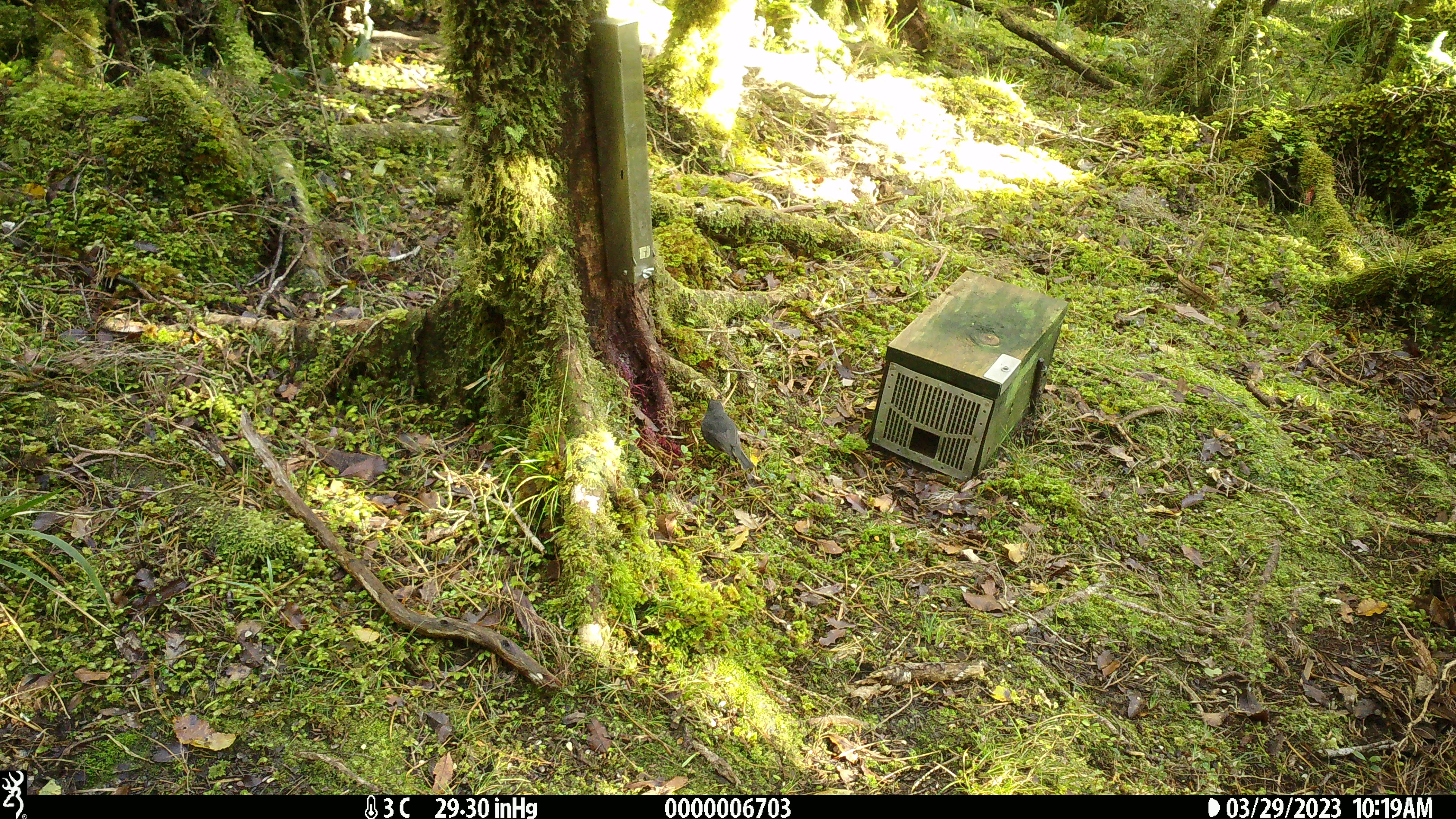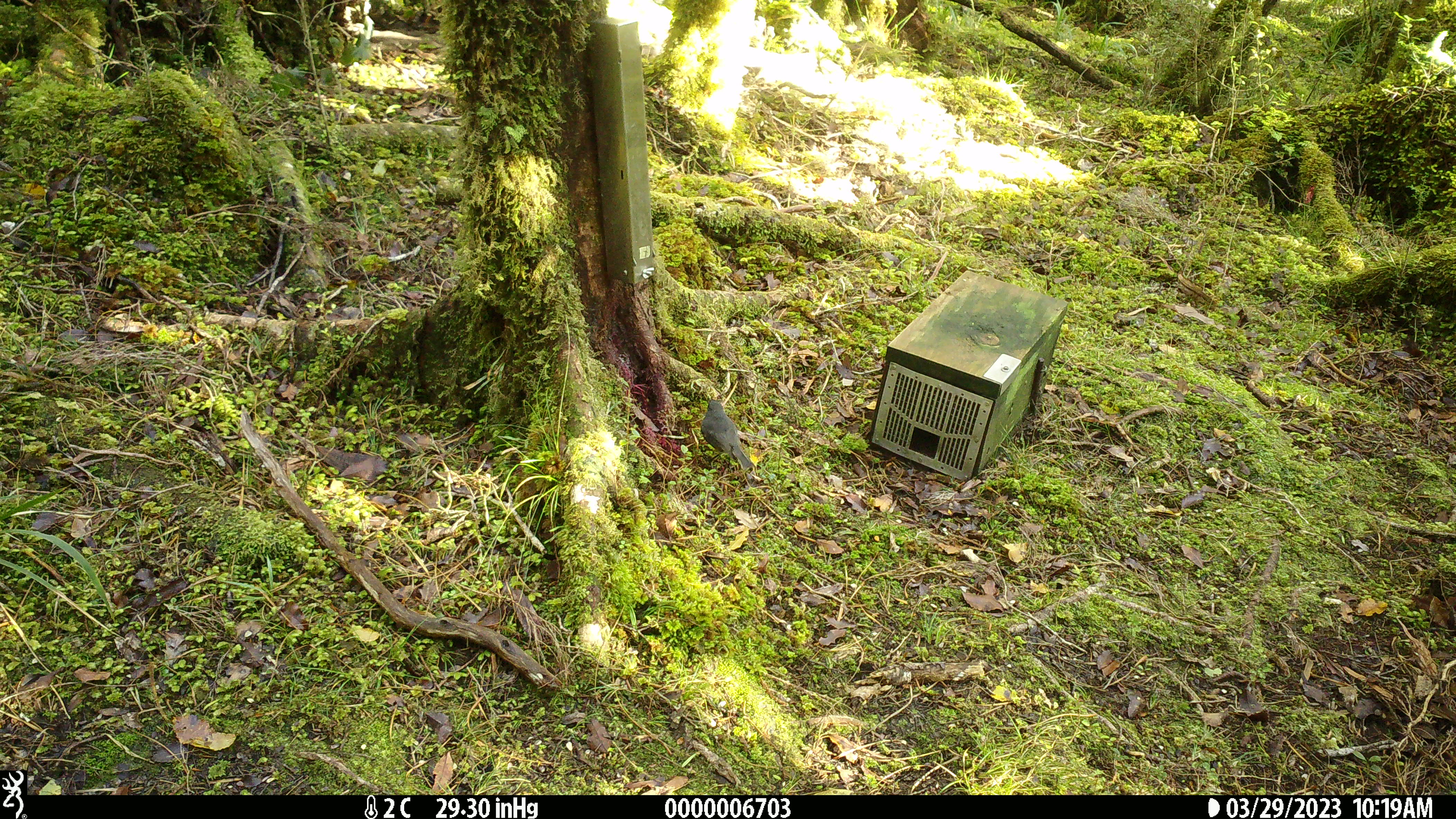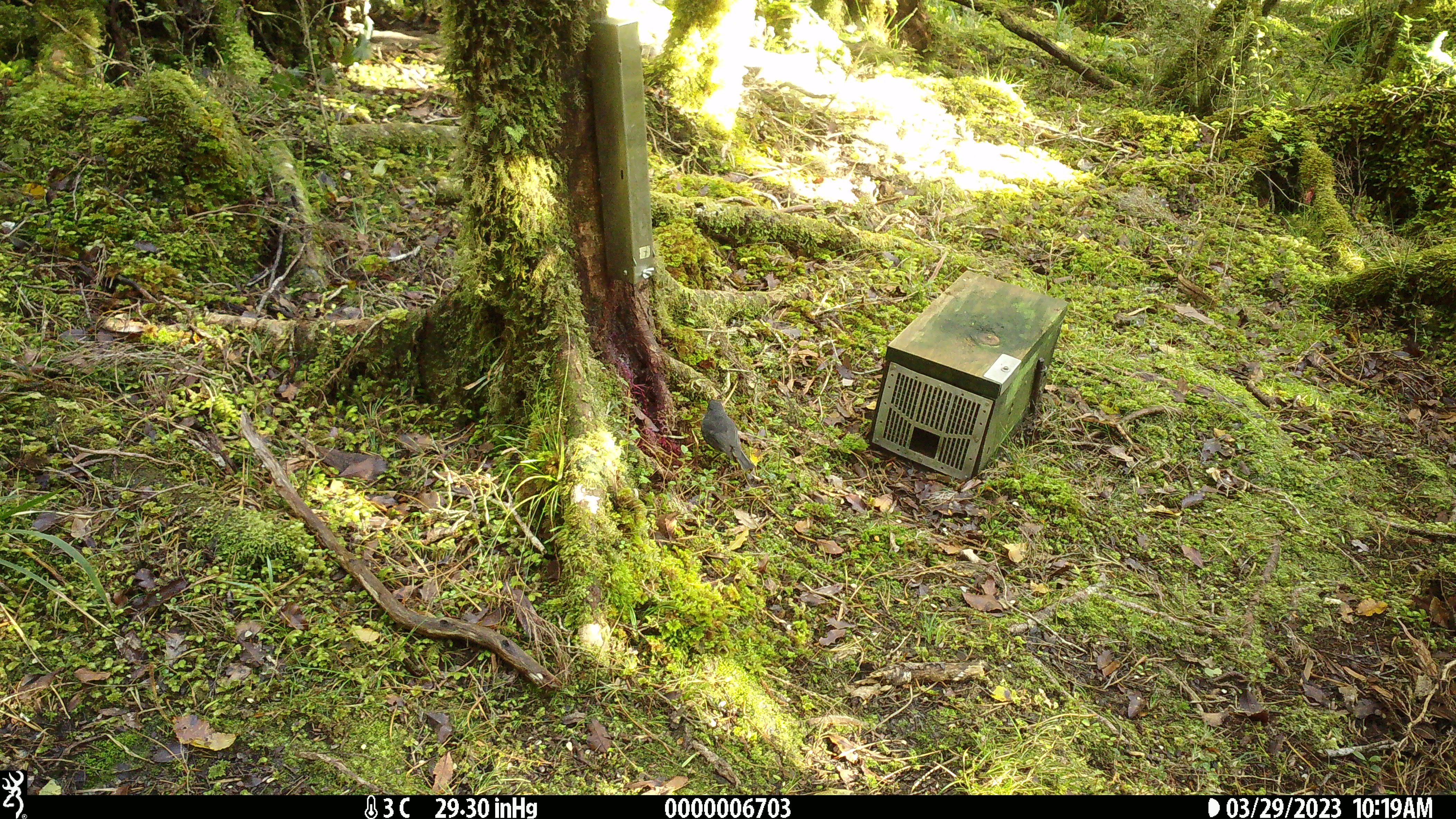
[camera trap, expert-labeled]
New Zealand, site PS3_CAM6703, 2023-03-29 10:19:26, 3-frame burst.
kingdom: Animalia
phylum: Chordata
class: Aves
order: Passeriformes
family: Petroicidae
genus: Petroica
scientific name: Petroica australis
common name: new zealand robin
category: robin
Robin (new zealand robin) (Petroica australis).